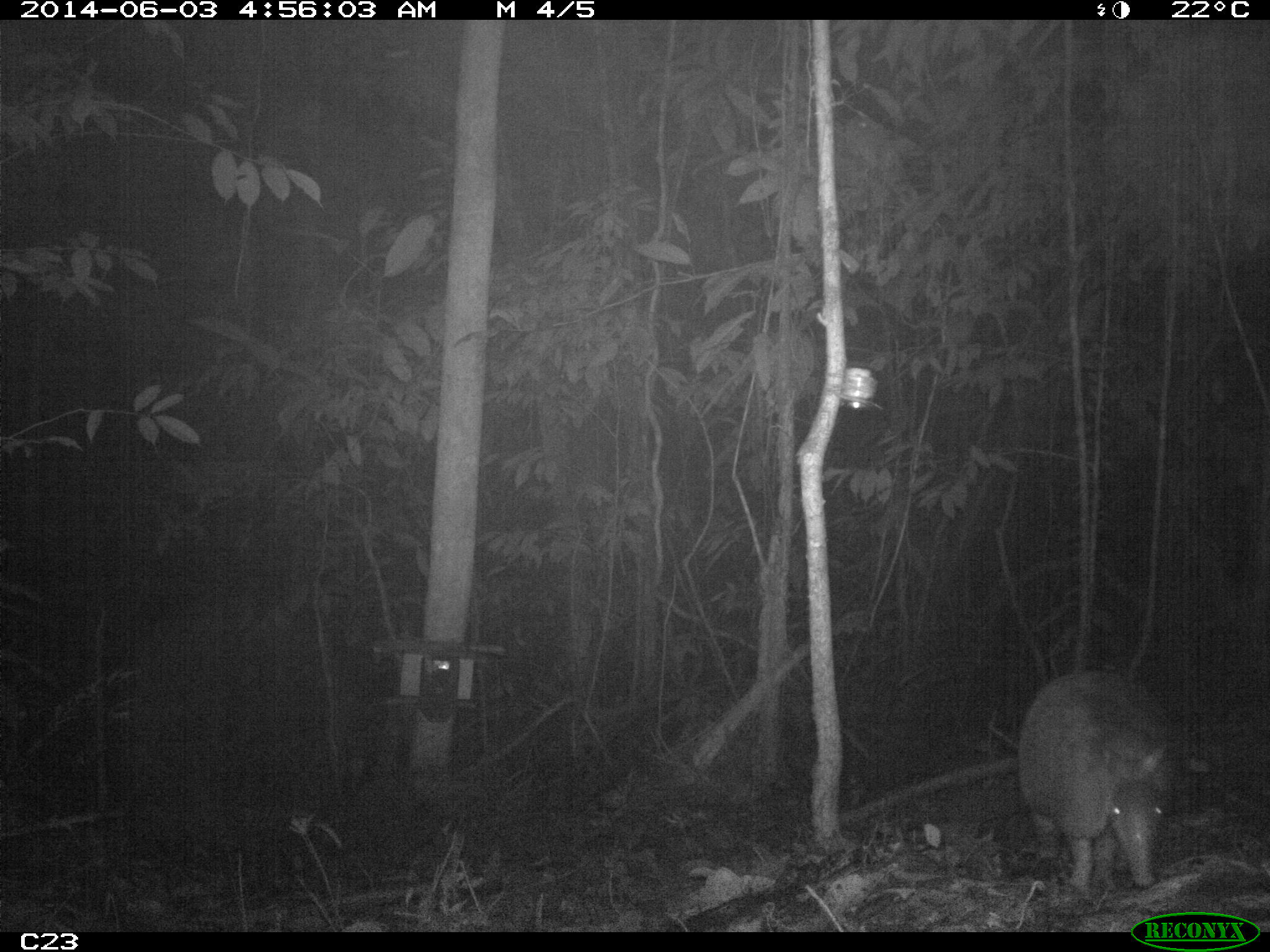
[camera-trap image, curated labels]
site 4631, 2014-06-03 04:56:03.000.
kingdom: Animalia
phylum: Chordata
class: Mammalia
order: Cingulata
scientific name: Cingulata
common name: armadillo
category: unknown armadillo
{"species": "unknown armadillo (armadillo) (Cingulata)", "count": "1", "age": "adult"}